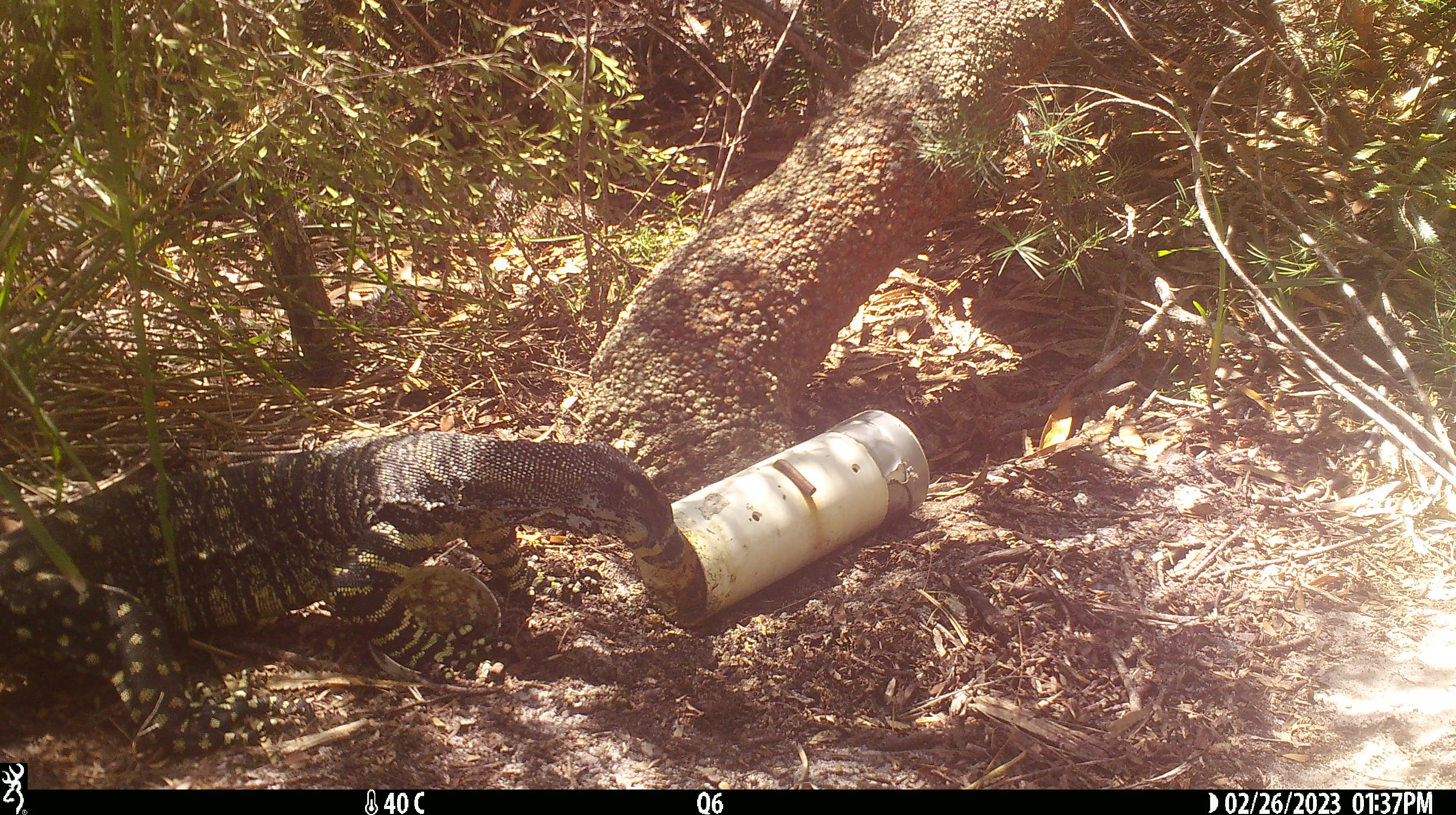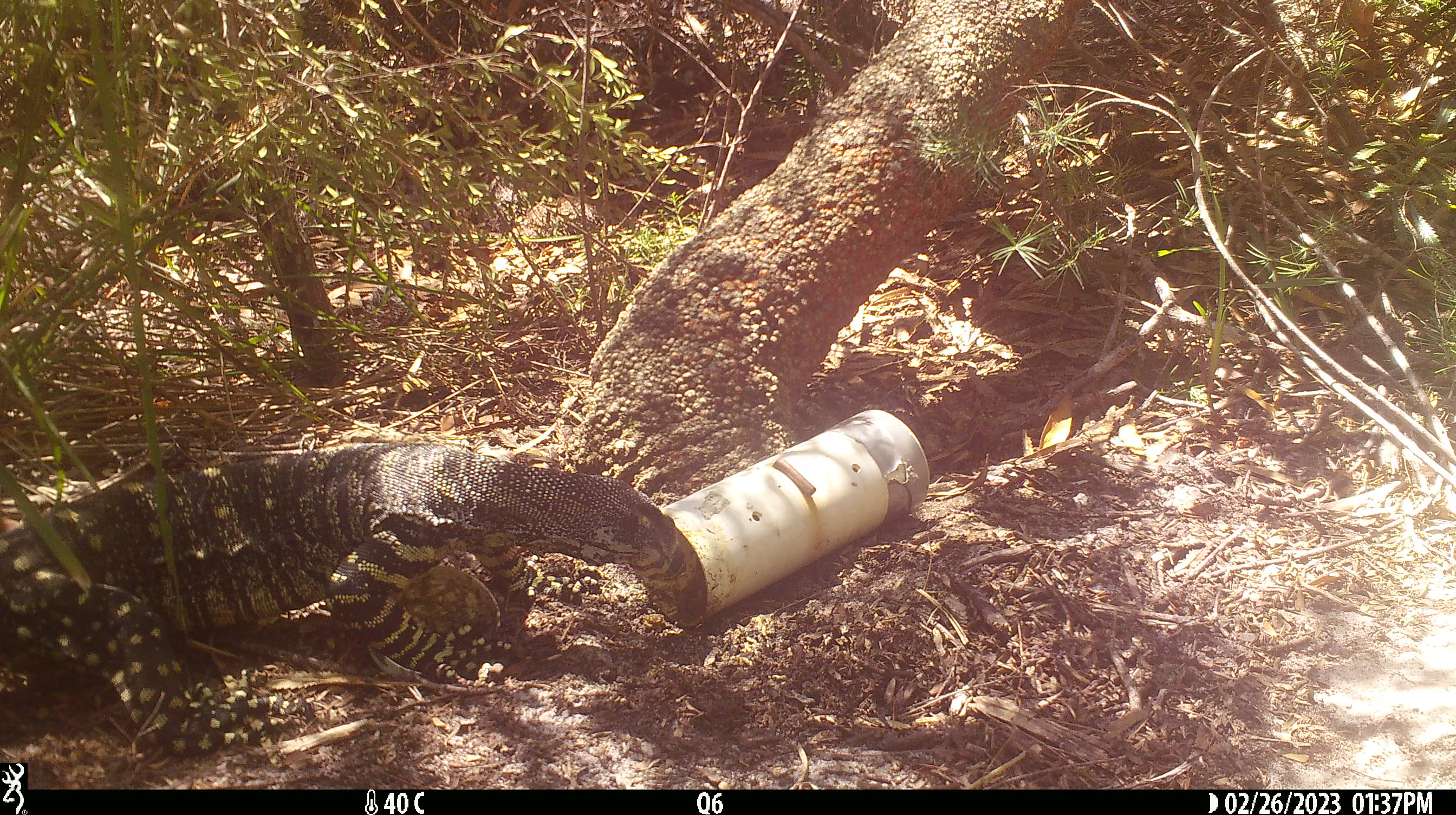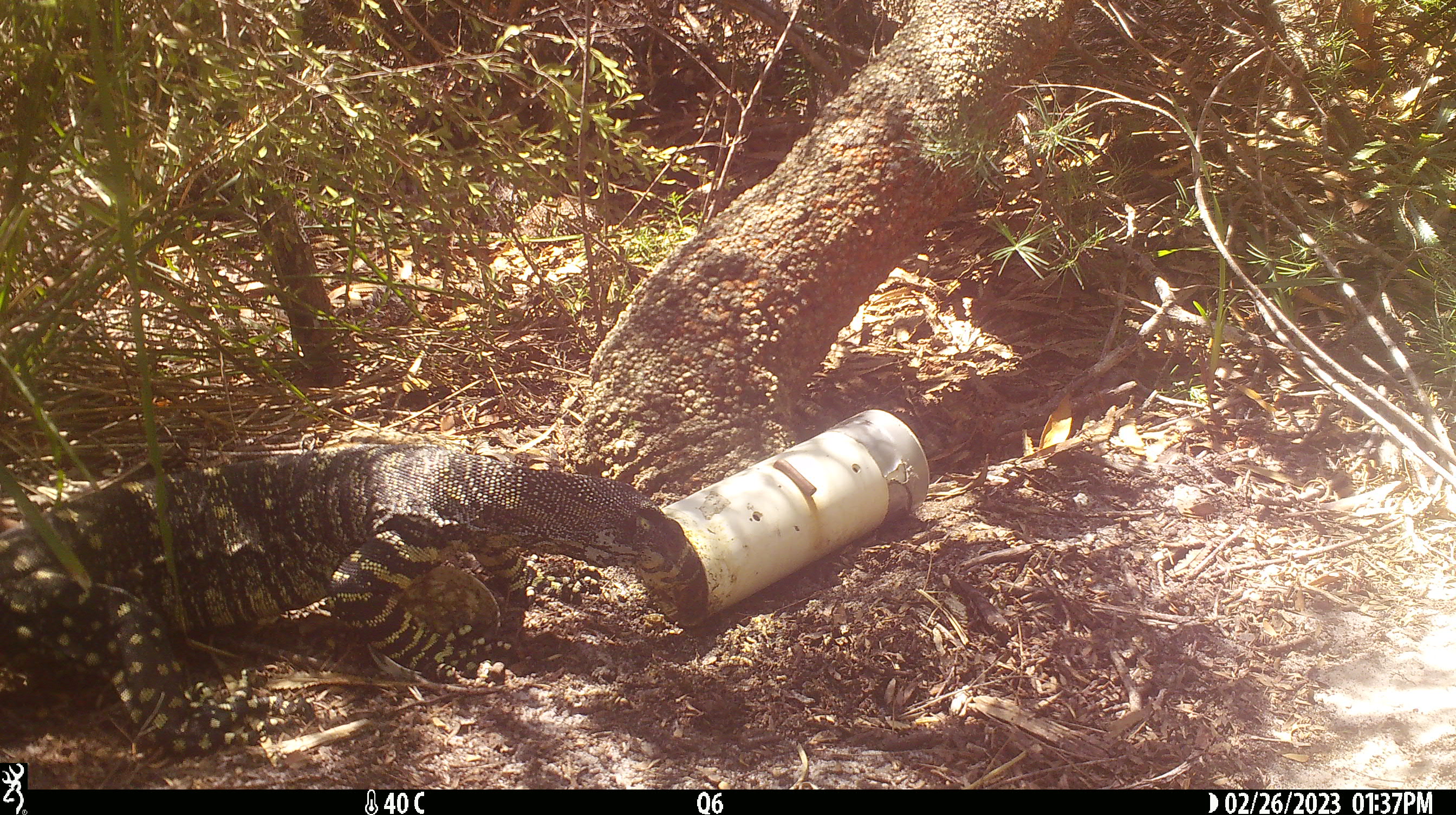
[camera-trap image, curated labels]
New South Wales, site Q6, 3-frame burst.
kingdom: Animalia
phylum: Chordata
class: Reptilia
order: Squamata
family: Varanidae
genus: Varanus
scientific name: Varanus varius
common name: lace monitor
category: goanna